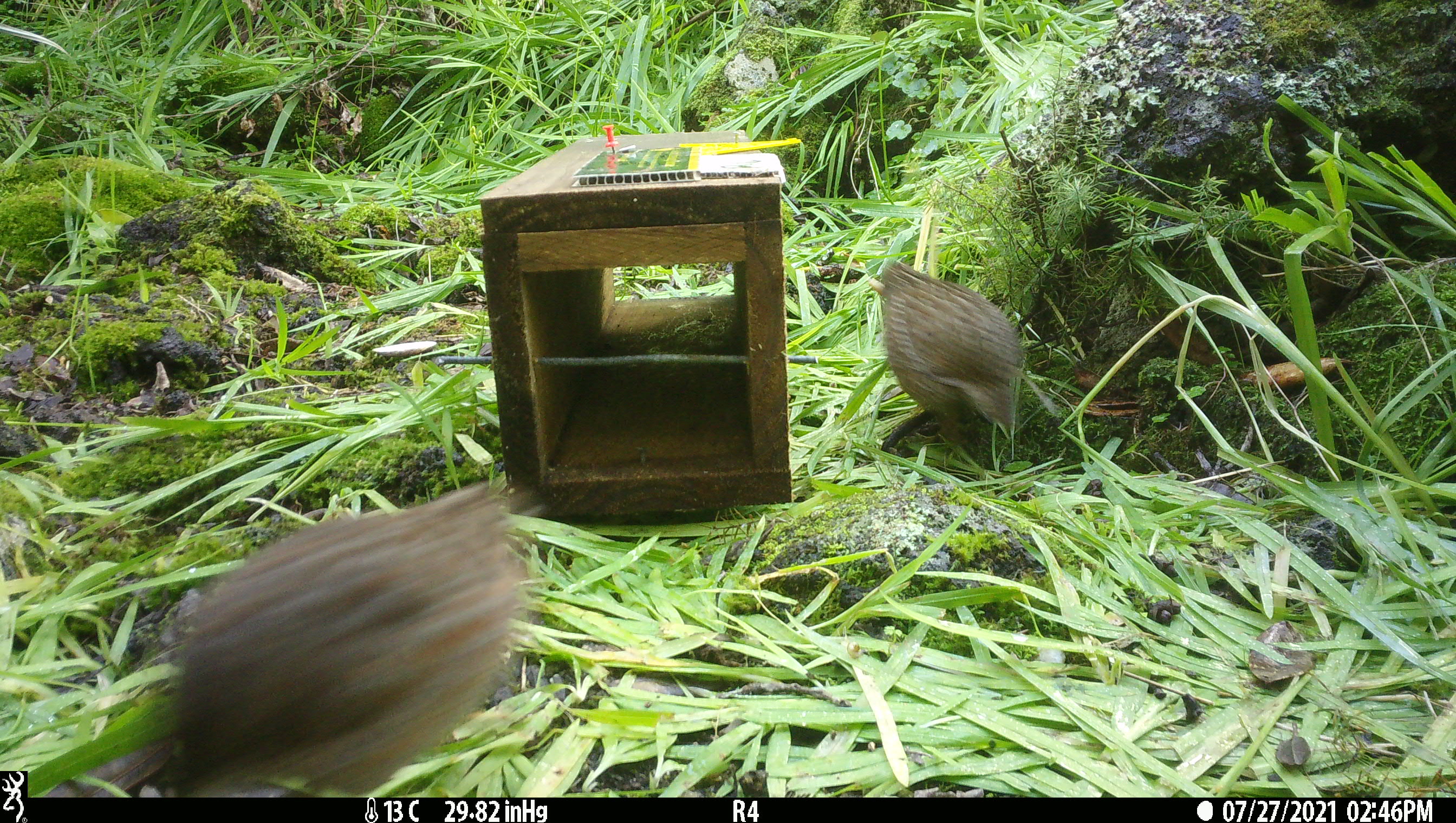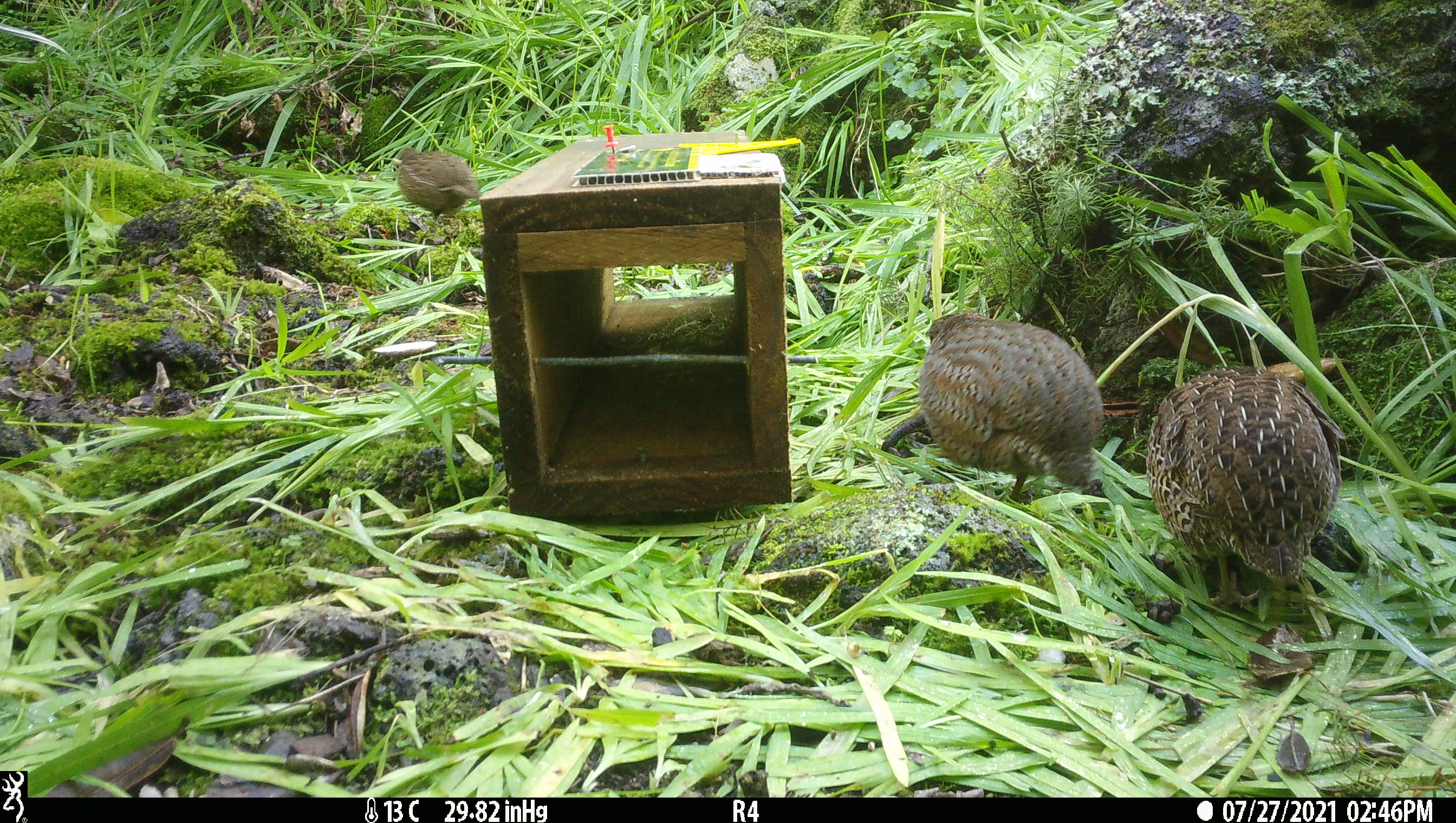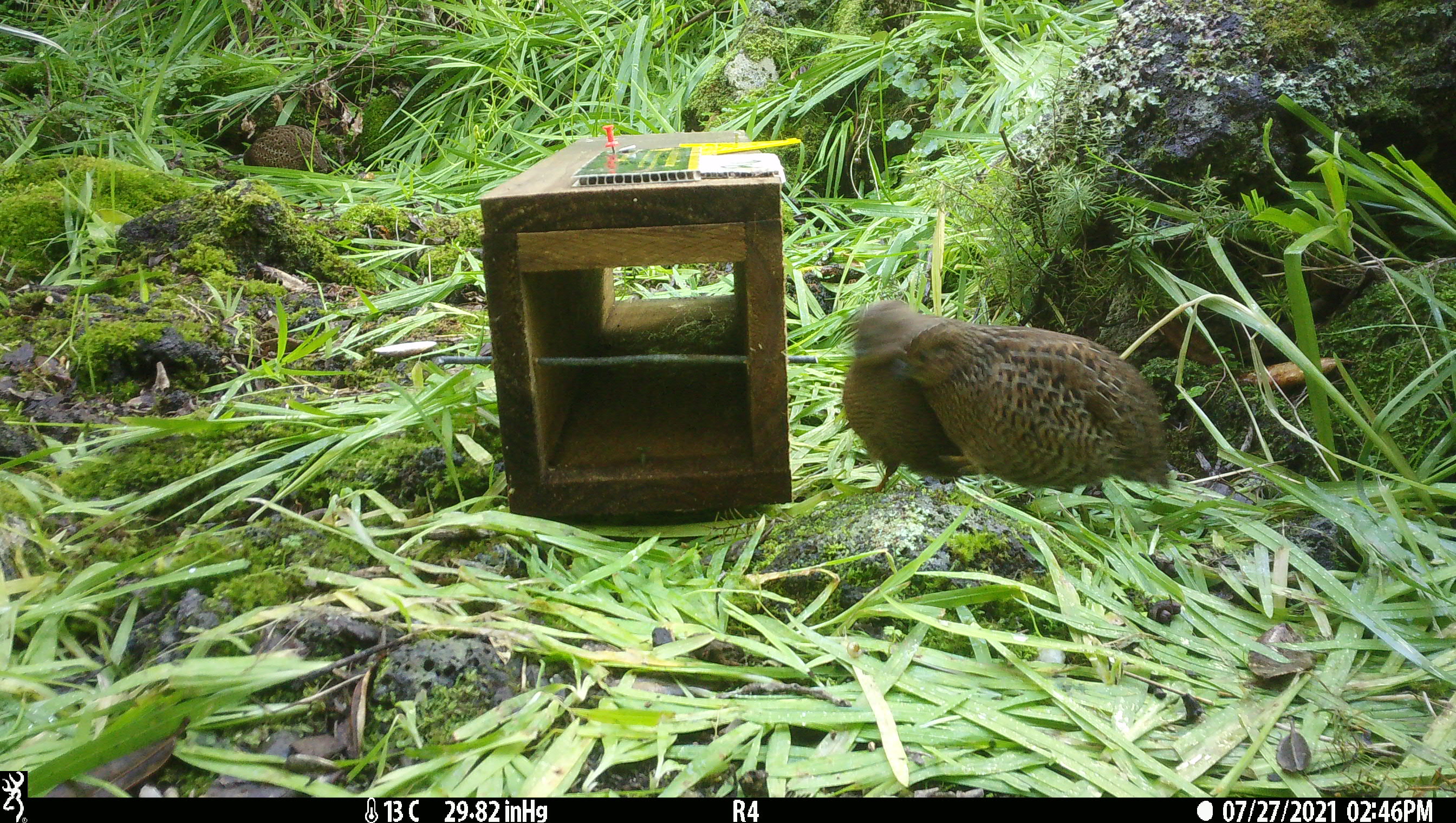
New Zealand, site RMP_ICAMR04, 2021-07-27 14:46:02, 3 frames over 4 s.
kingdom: Animalia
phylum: Chordata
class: Aves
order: Galliformes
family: Phasianidae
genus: Synoicus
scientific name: Synoicus ypsilophorus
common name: brown quail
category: quail brown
Quail brown (brown quail) (Synoicus ypsilophorus).